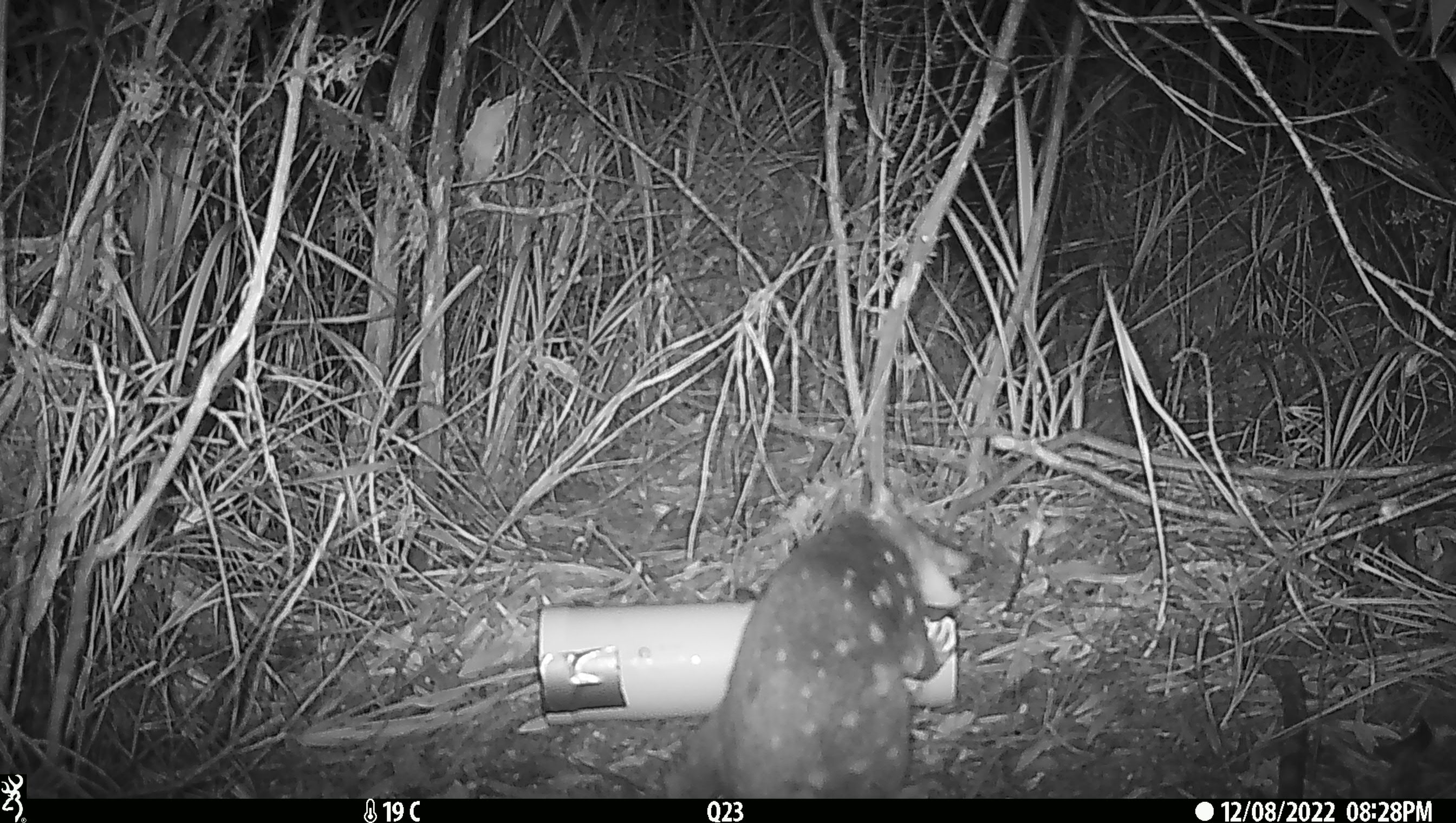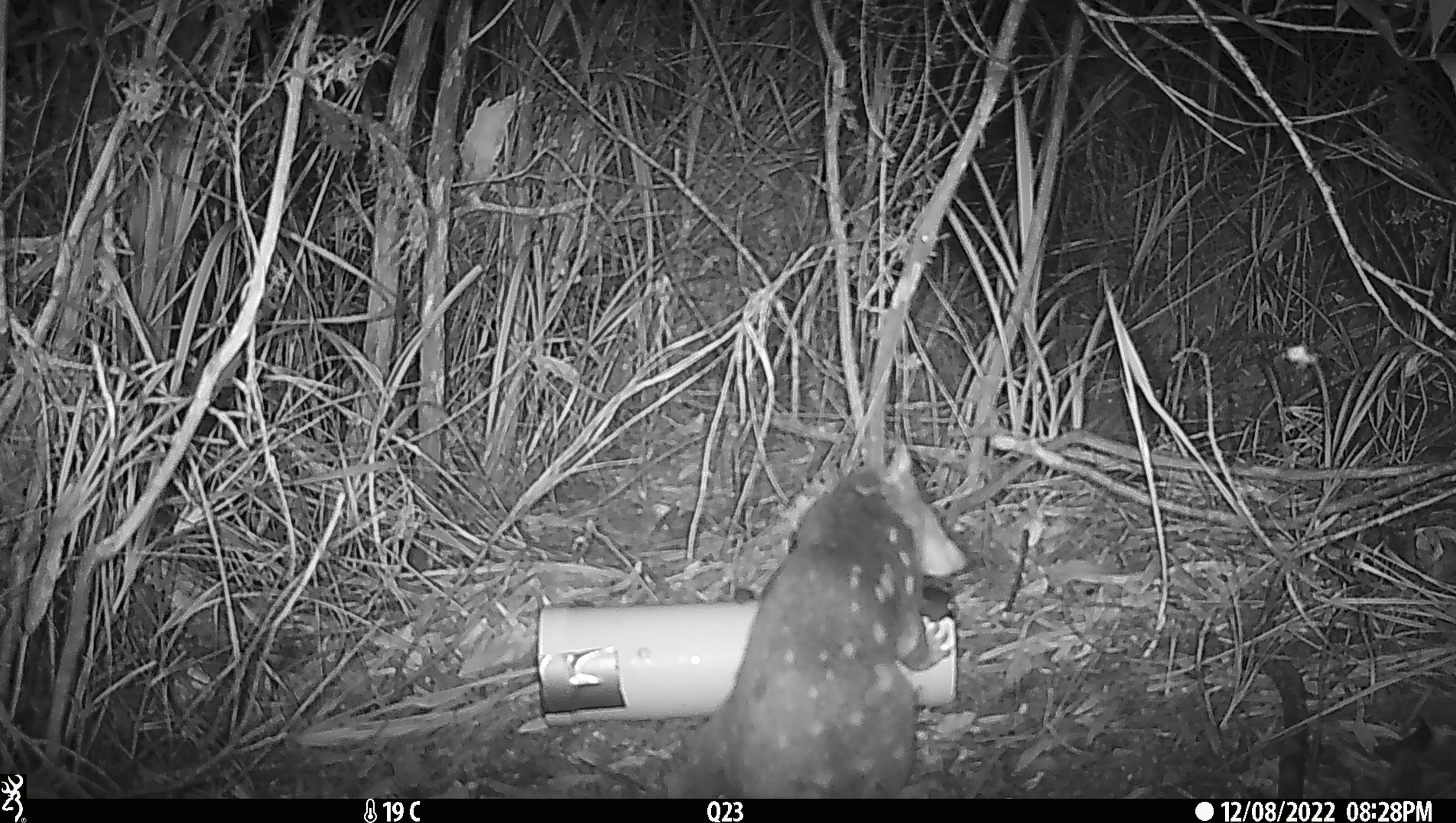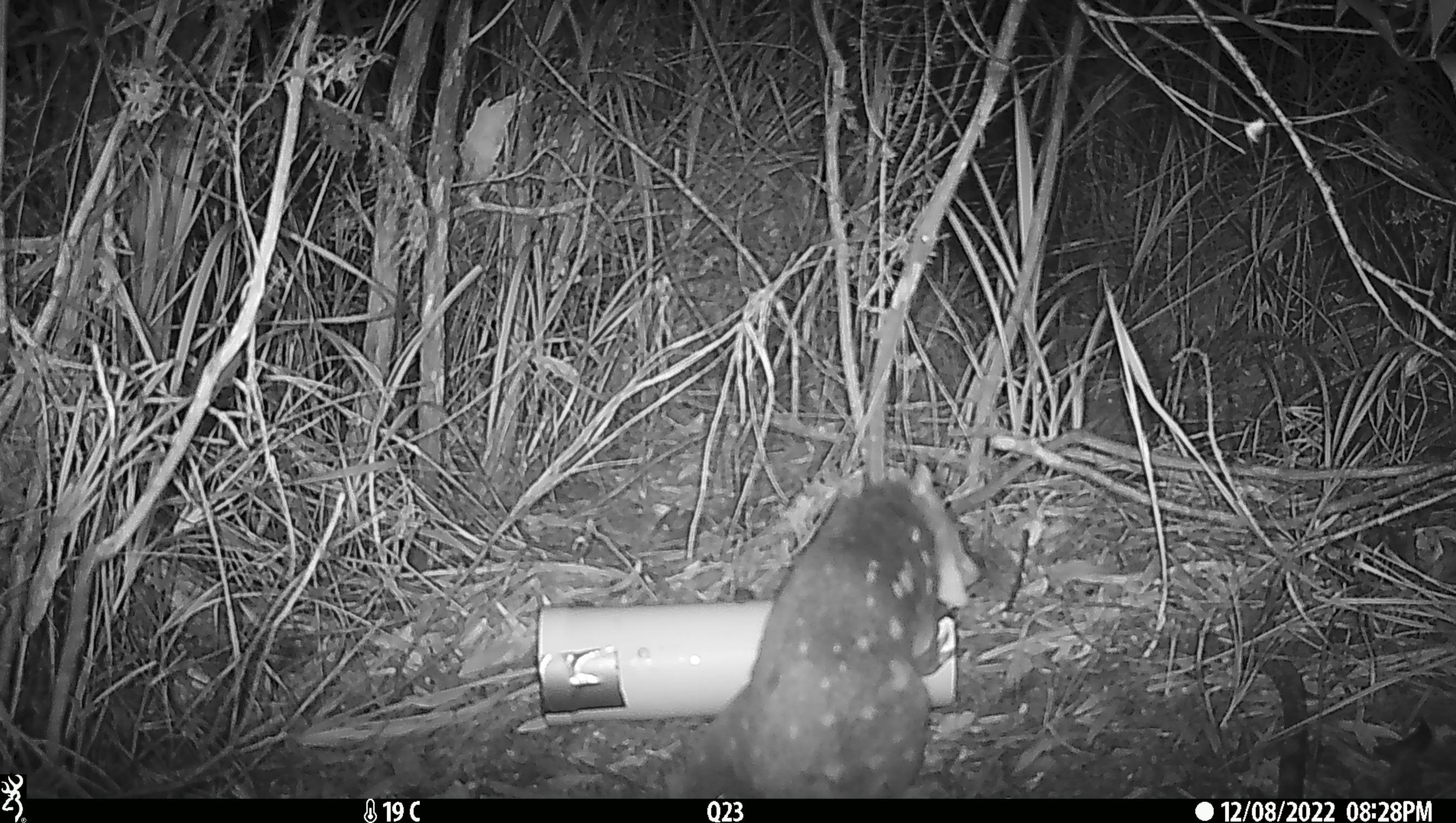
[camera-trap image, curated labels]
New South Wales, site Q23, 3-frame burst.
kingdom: Animalia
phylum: Chordata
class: Mammalia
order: Dasyuromorphia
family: Dasyuridae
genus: Dasyurus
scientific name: Dasyurus maculatus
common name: spotted-tailed quoll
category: quoll